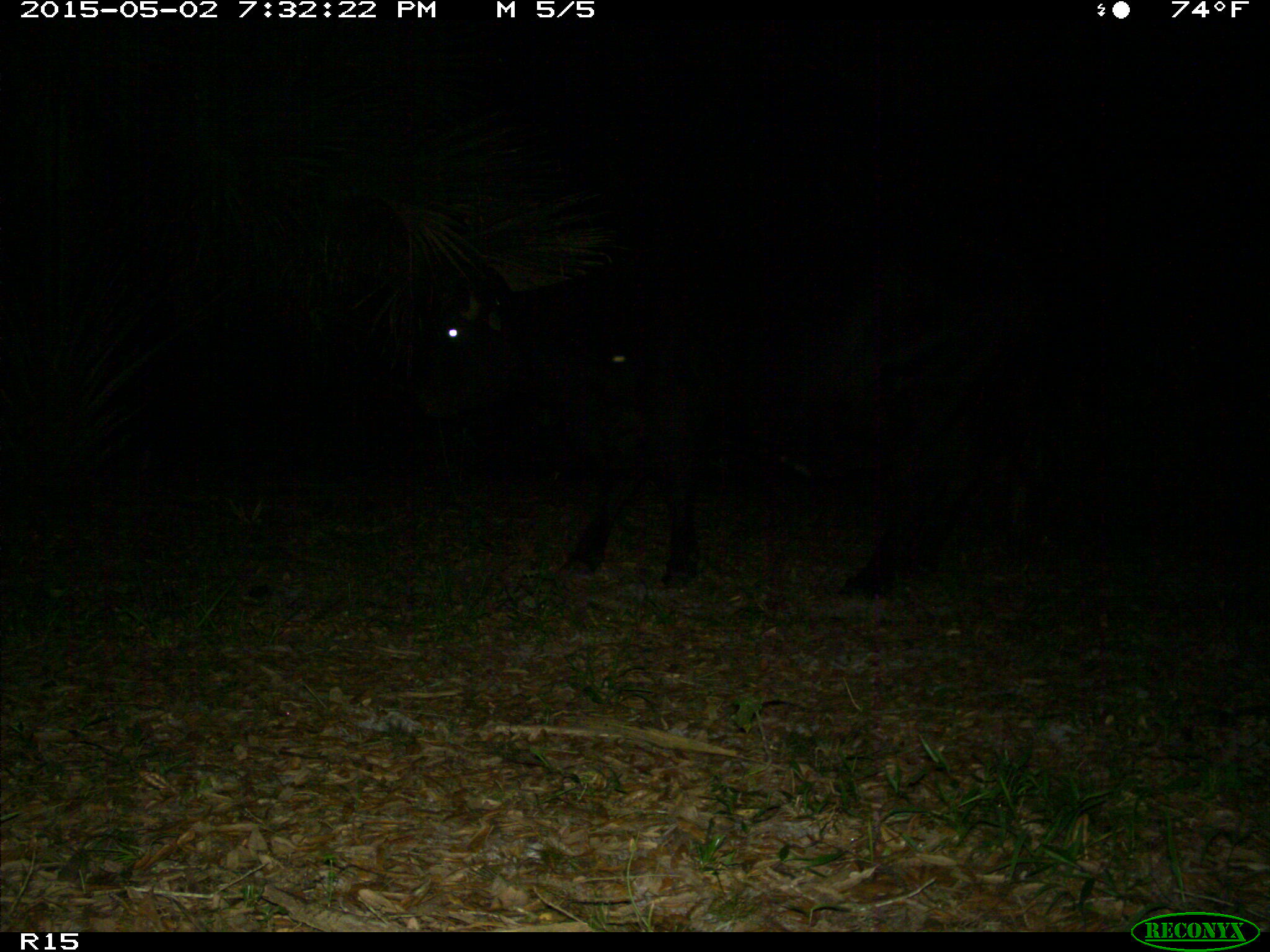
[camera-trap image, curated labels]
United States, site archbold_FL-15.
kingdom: Animalia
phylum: Chordata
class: Mammalia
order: Artiodactyla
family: Bovidae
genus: Bos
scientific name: Bos taurus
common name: domestic cow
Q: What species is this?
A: Bos taurus (domestic cow).